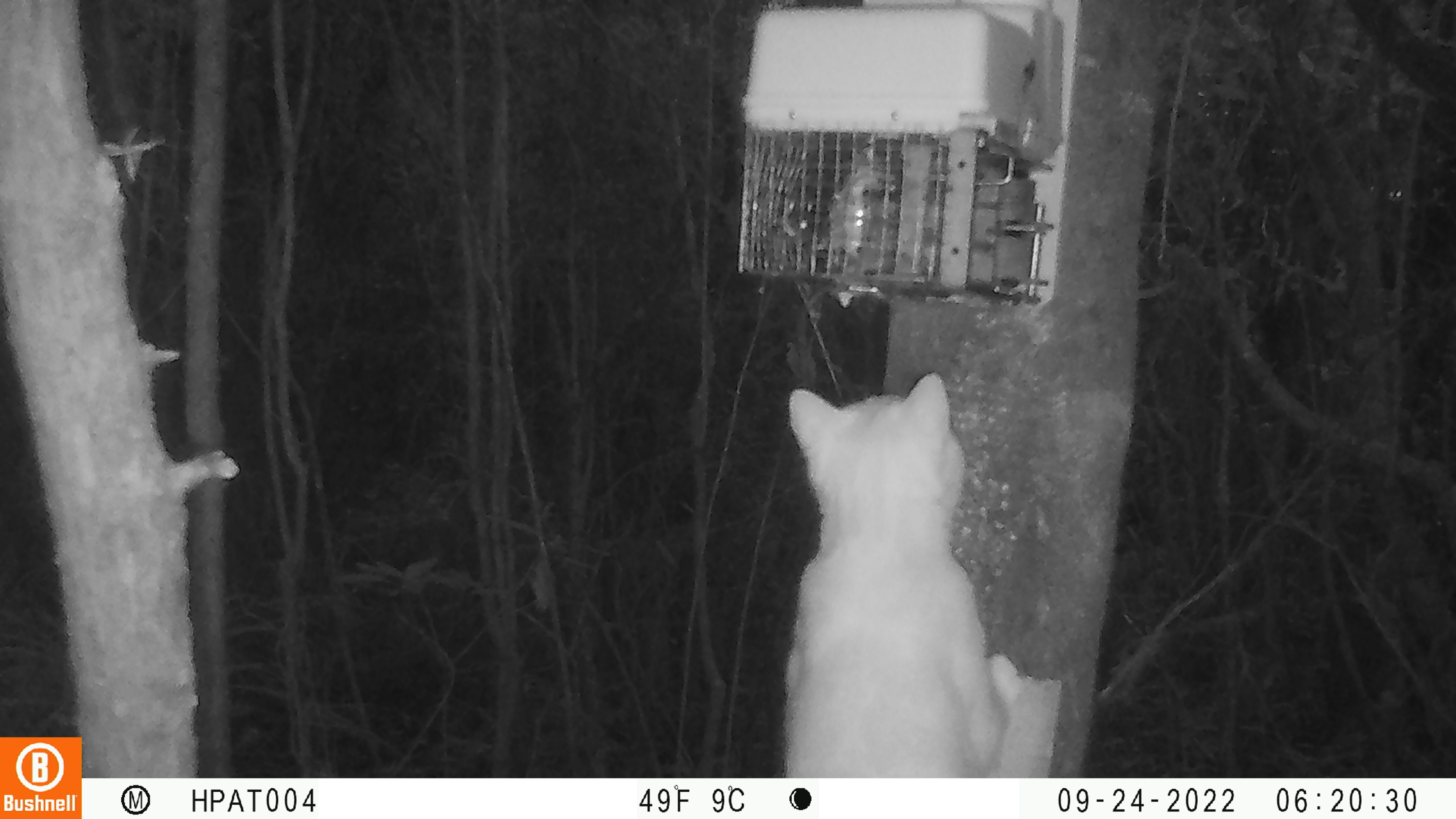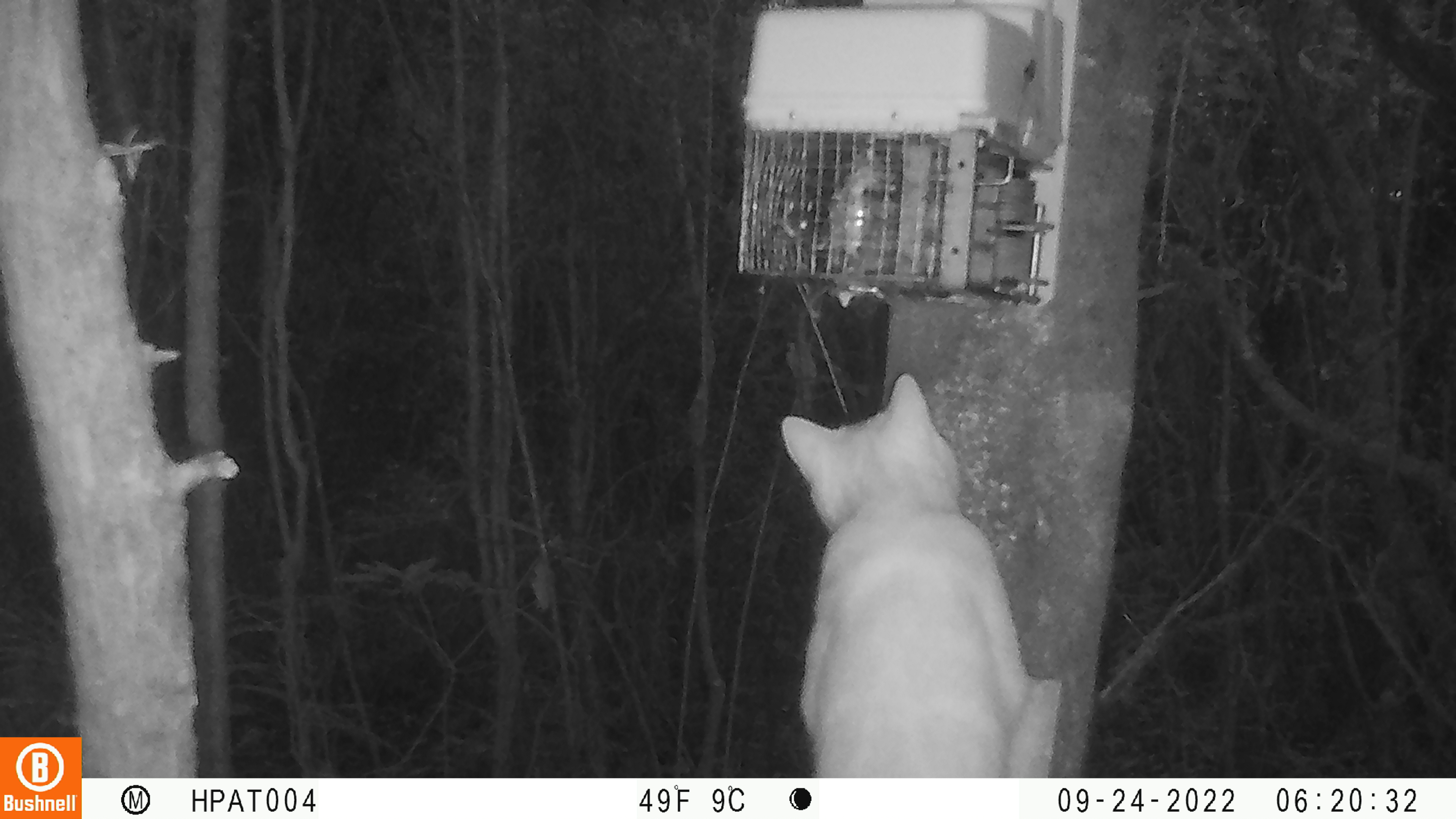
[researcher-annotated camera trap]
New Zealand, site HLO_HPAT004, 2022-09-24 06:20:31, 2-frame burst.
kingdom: Animalia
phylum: Chordata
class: Mammalia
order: Carnivora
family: Felidae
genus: Felis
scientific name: Felis catus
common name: domestic cat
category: cat